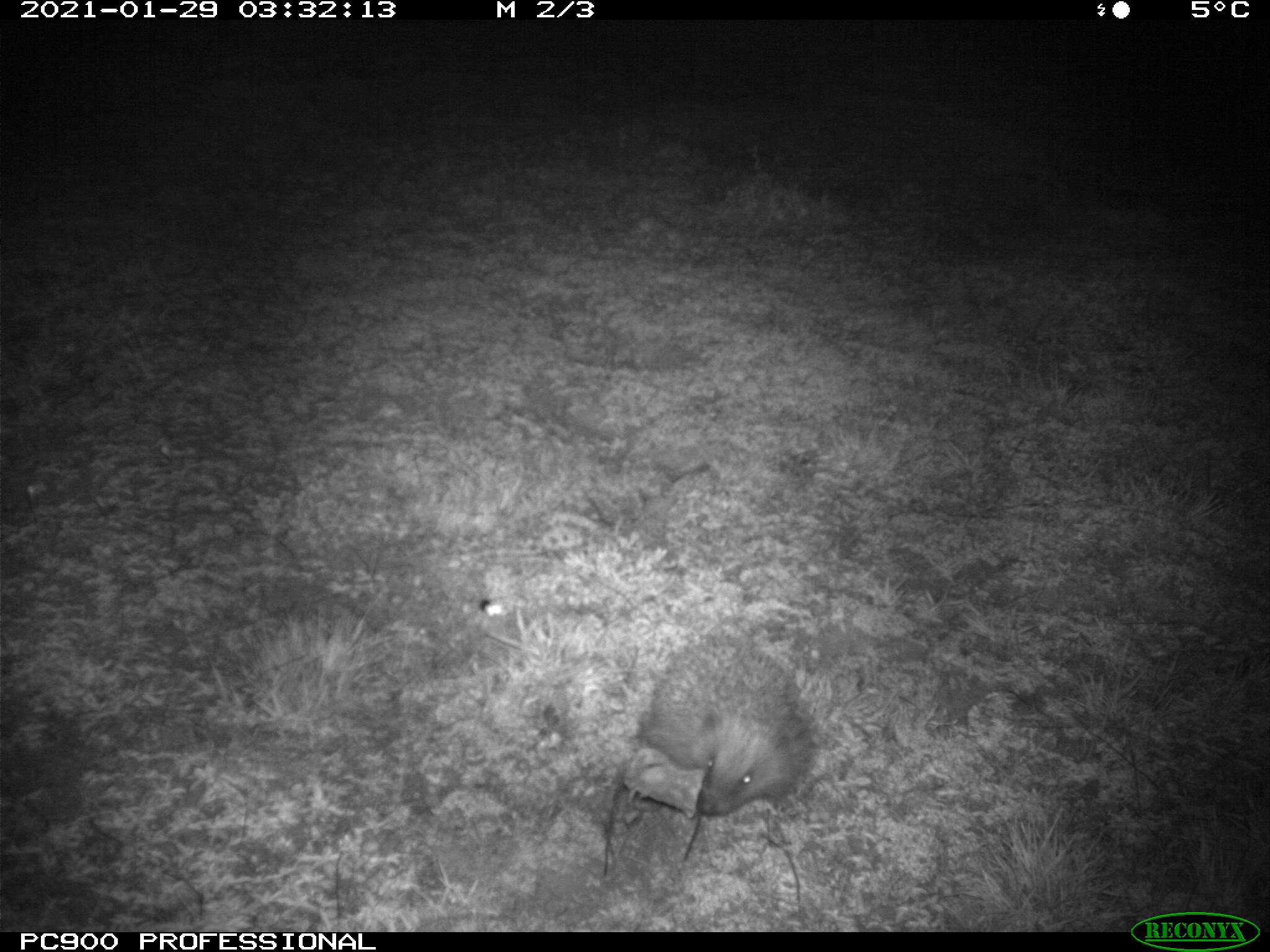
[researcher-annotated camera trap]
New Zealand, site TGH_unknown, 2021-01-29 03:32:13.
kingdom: Animalia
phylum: Chordata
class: Mammalia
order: Eulipotyphla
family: Erinaceidae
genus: Erinaceus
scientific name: Erinaceus europaeus europaeus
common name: european hedgehog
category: hedgehog